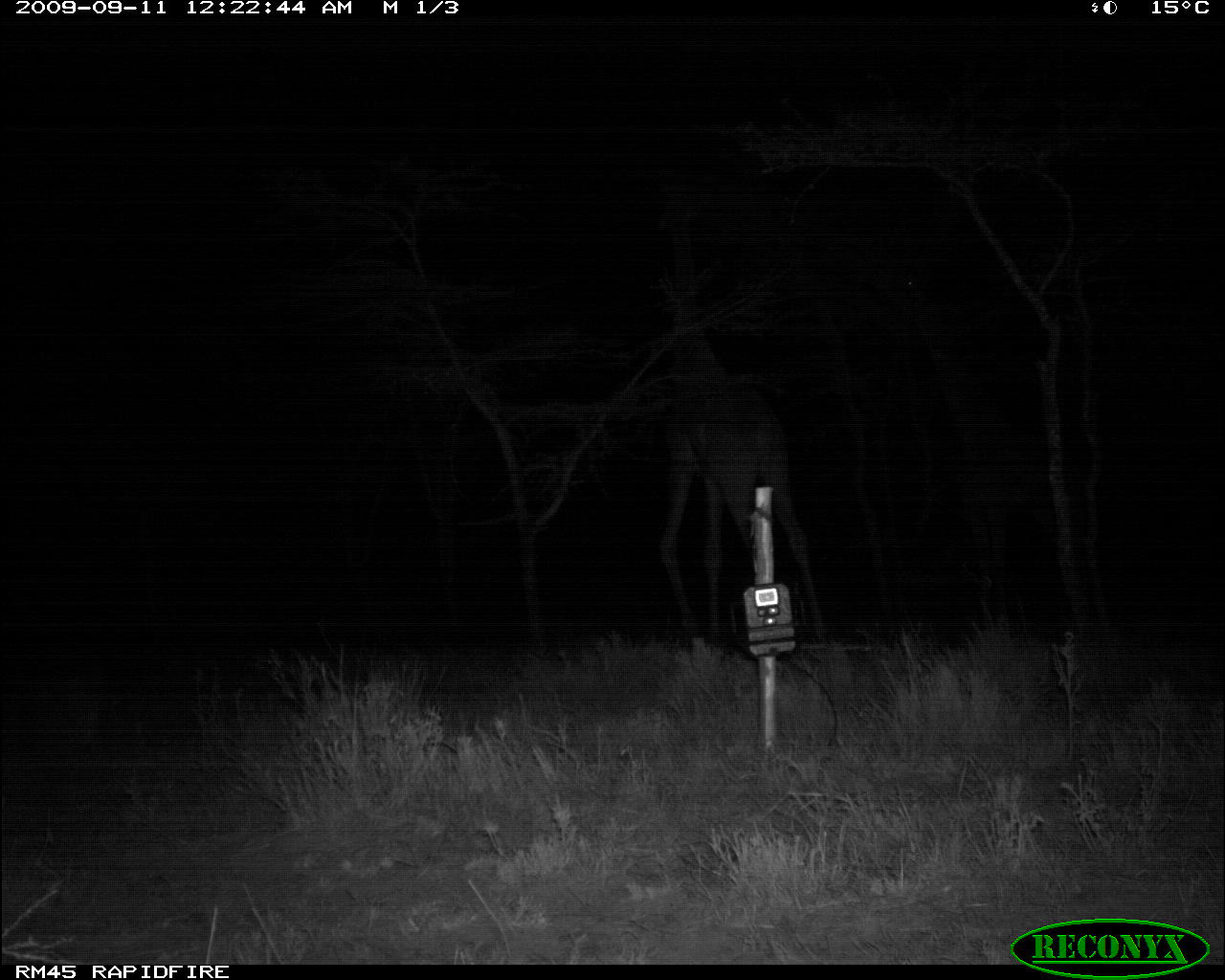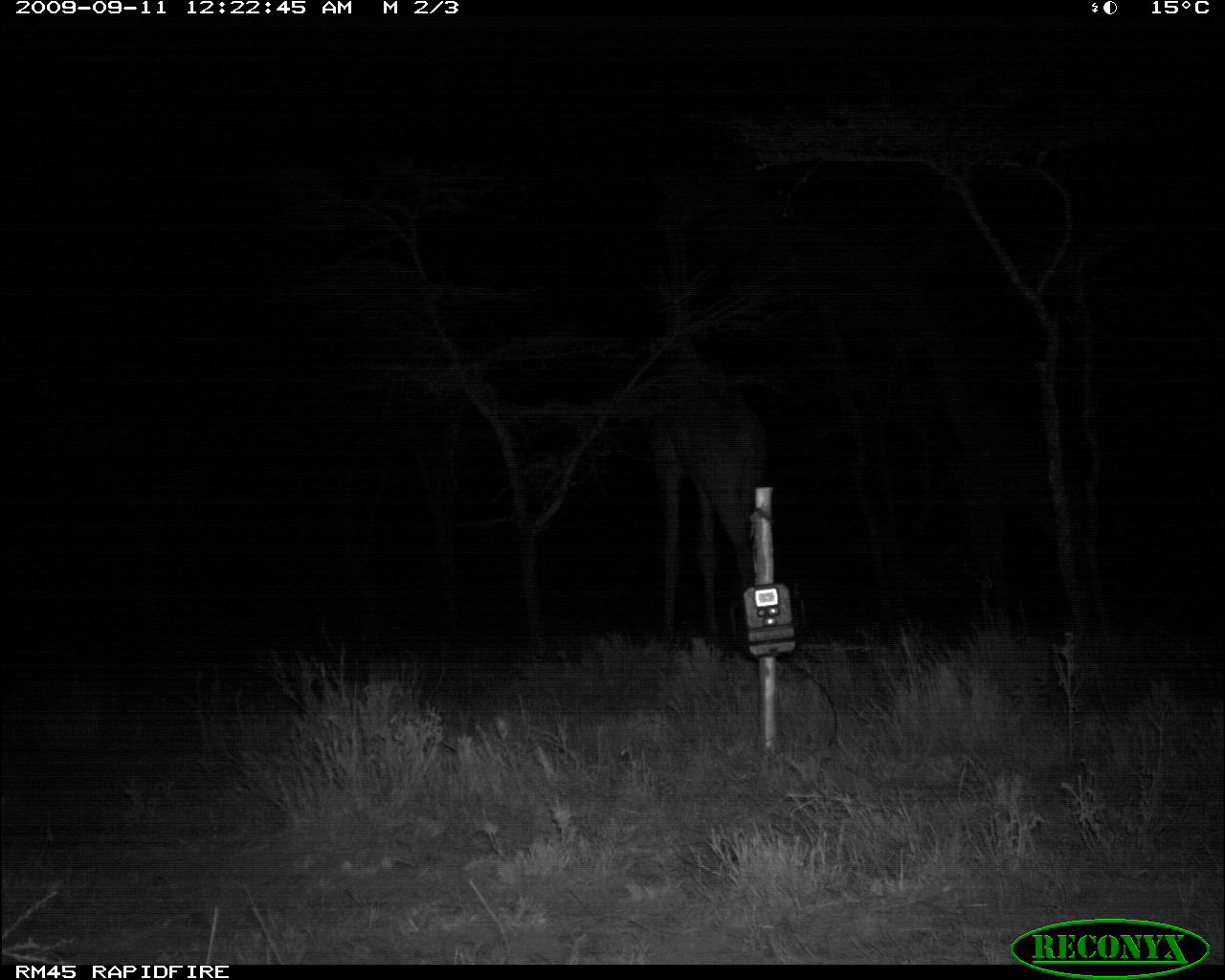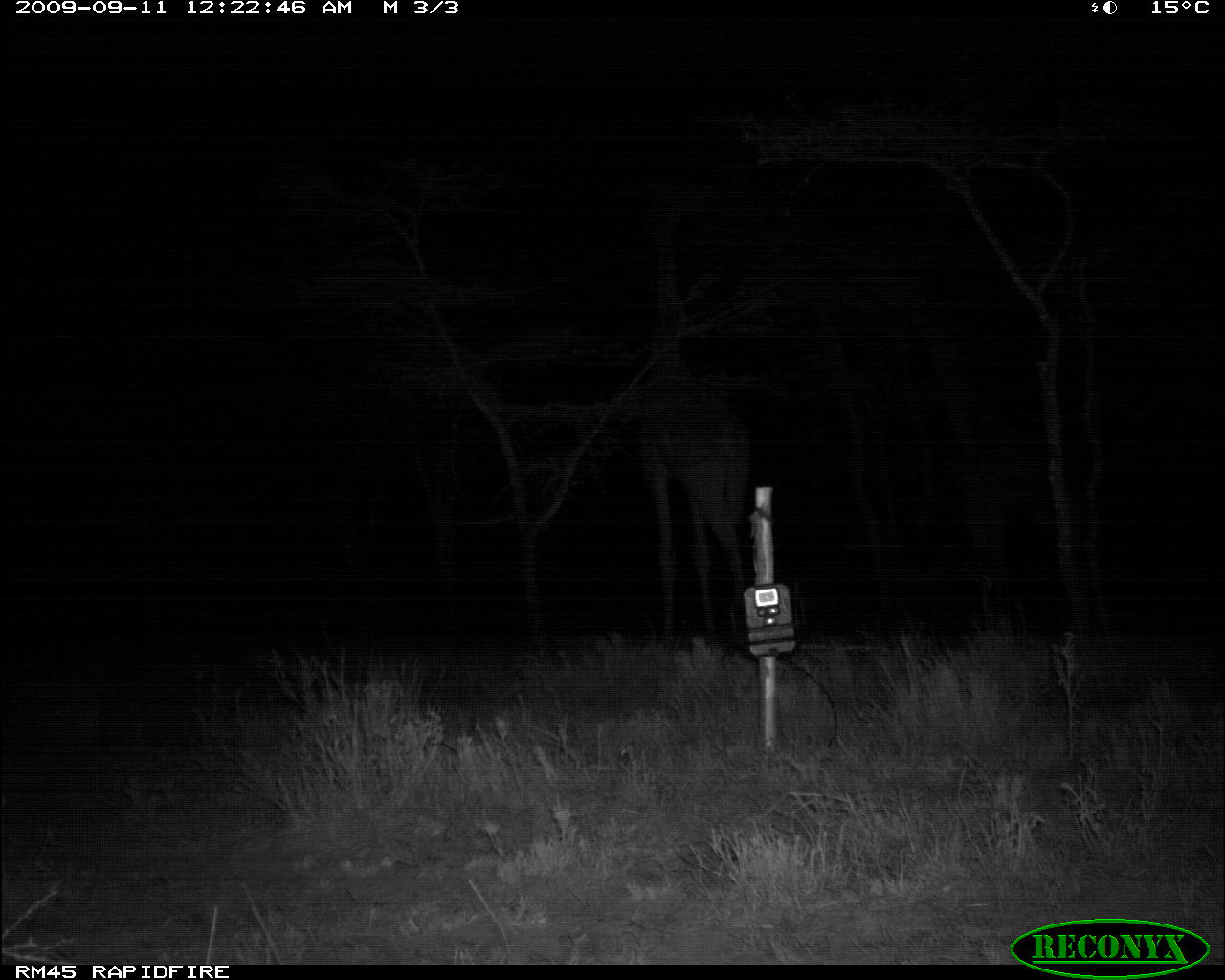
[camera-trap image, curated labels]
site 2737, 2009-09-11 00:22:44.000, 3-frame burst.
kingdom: Animalia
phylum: Chordata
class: Mammalia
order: Artiodactyla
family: Giraffidae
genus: Giraffa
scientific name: Giraffa camelopardalis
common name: giraffe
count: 2